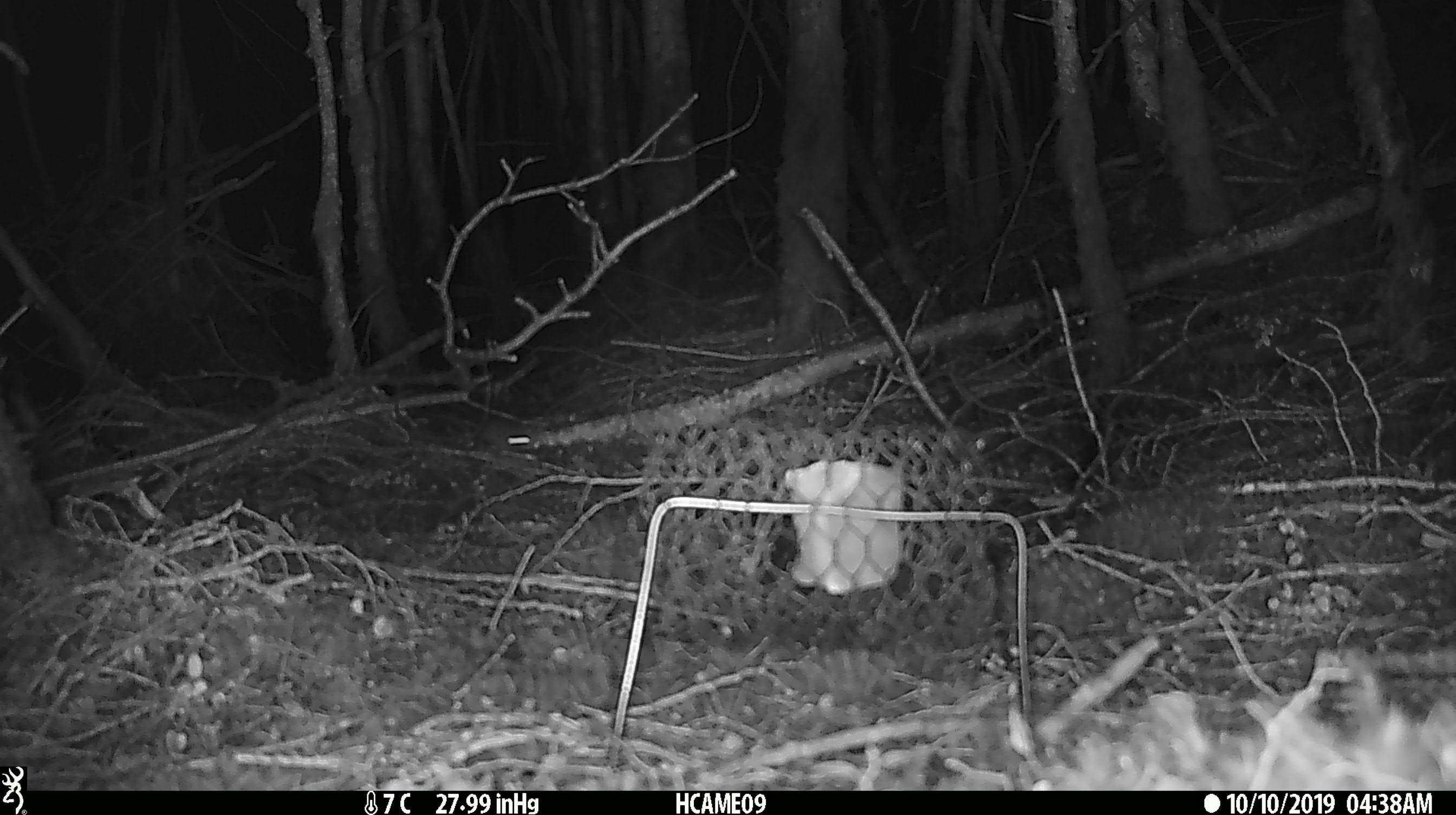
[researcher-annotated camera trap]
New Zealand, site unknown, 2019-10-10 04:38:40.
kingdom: Animalia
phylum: Chordata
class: Mammalia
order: Rodentia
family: Muridae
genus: Mus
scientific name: Mus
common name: mouse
Mouse (Mus).